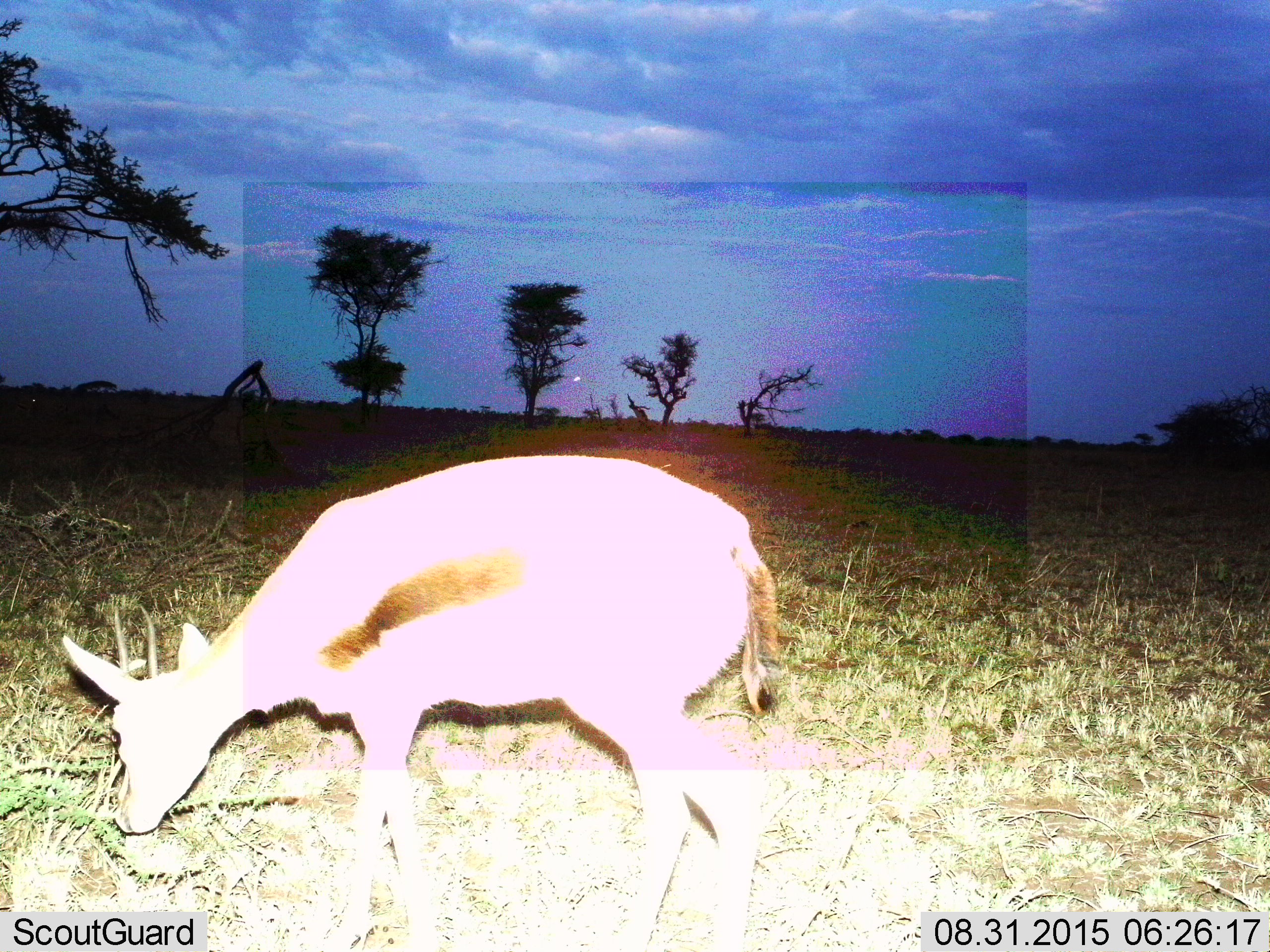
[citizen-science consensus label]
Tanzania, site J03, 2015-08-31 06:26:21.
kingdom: Animalia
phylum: Chordata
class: Mammalia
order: Artiodactyla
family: Bovidae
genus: Eudorcas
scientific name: Eudorcas thomsonii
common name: thomson's gazelle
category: gazellethomsons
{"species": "gazellethomsons (thomson's gazelle) (Eudorcas thomsonii)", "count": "1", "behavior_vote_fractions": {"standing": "40%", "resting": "0%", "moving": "40%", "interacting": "0%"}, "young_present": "0%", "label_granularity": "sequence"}